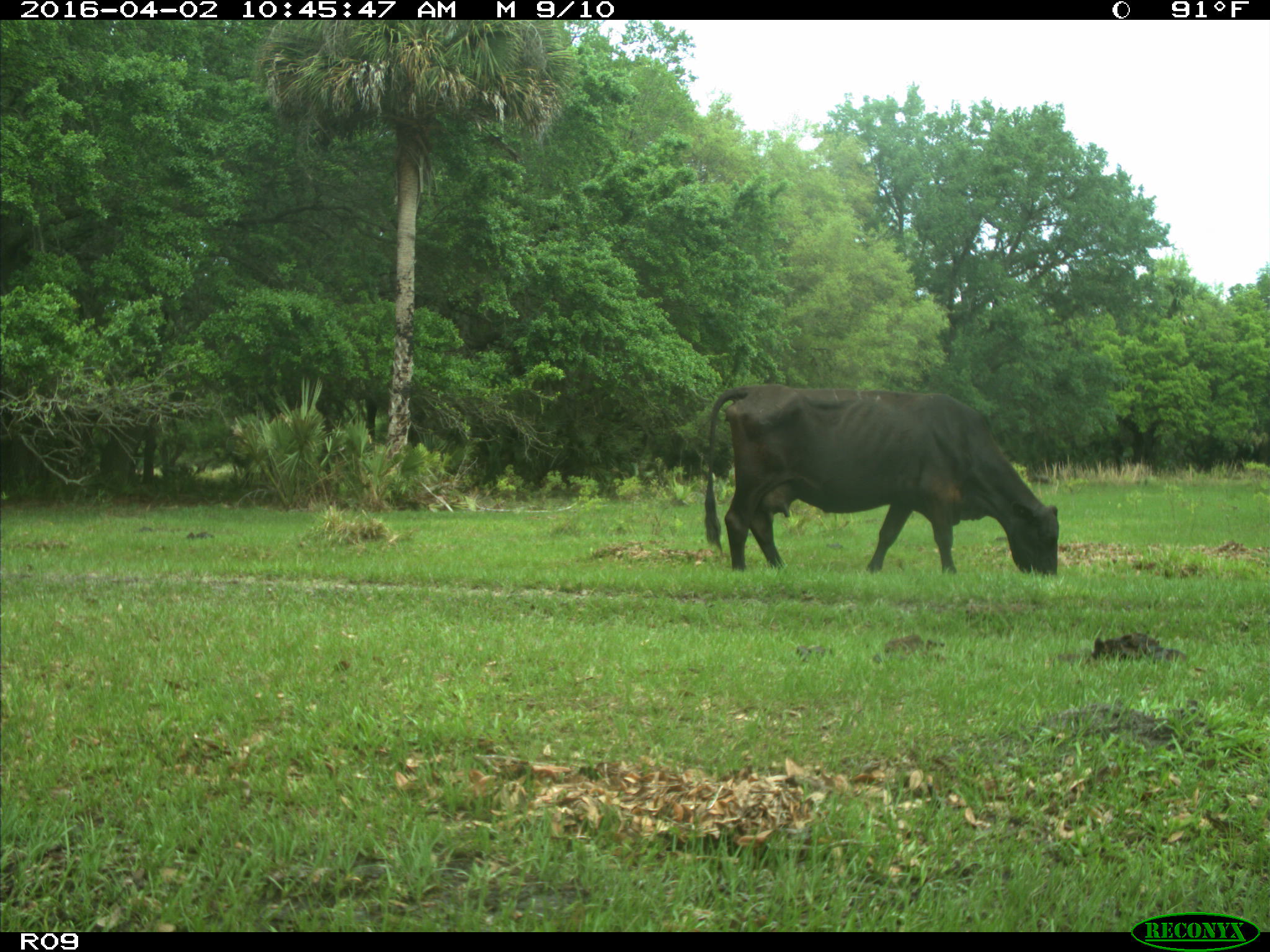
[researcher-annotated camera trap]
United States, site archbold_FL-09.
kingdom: Animalia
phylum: Chordata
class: Mammalia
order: Artiodactyla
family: Bovidae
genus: Bos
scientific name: Bos taurus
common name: domestic cow